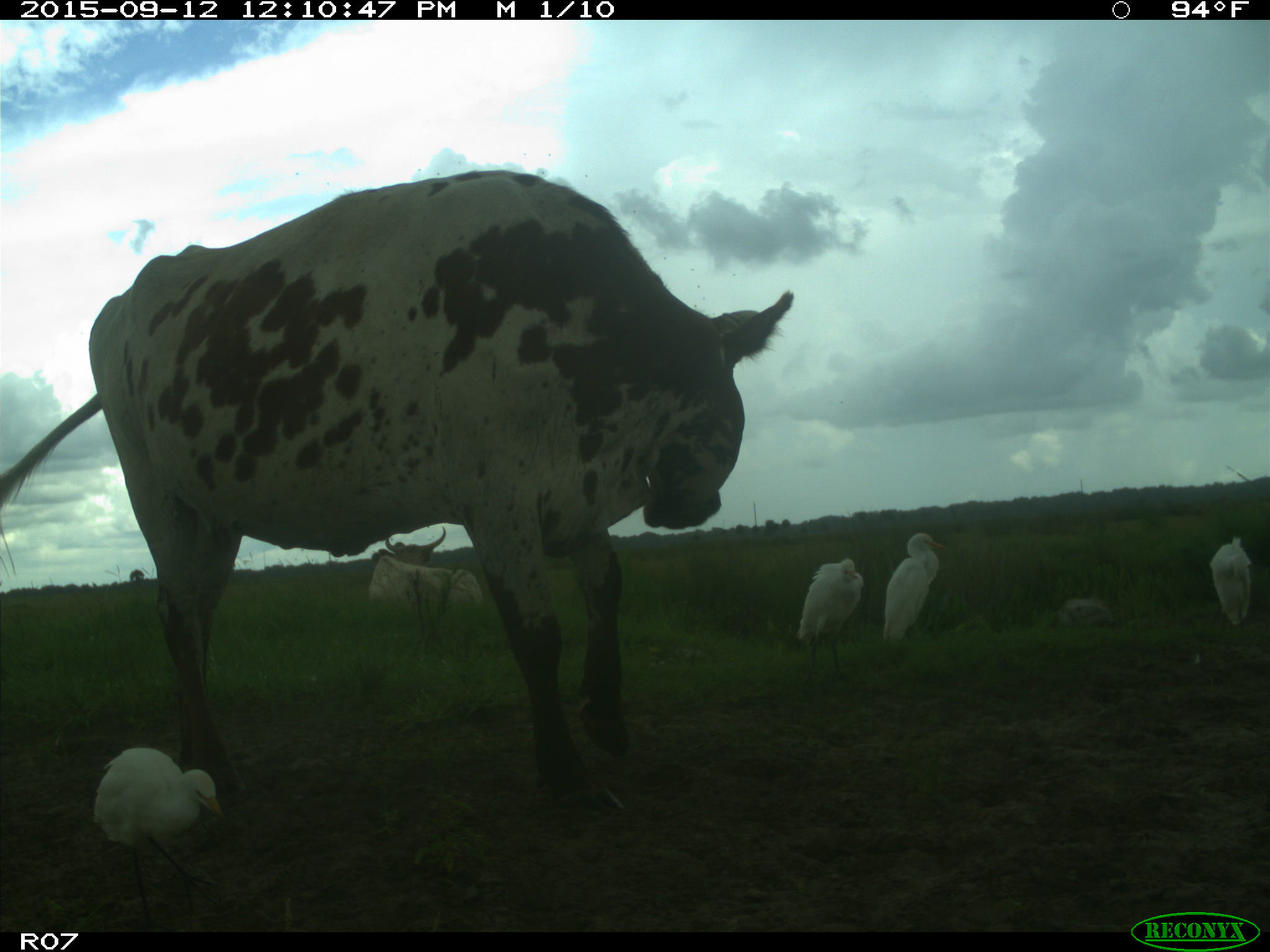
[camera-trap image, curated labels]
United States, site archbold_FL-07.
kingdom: Animalia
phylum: Chordata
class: Mammalia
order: Artiodactyla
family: Bovidae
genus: Bos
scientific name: Bos taurus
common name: domestic cow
Bos taurus (domestic cow).